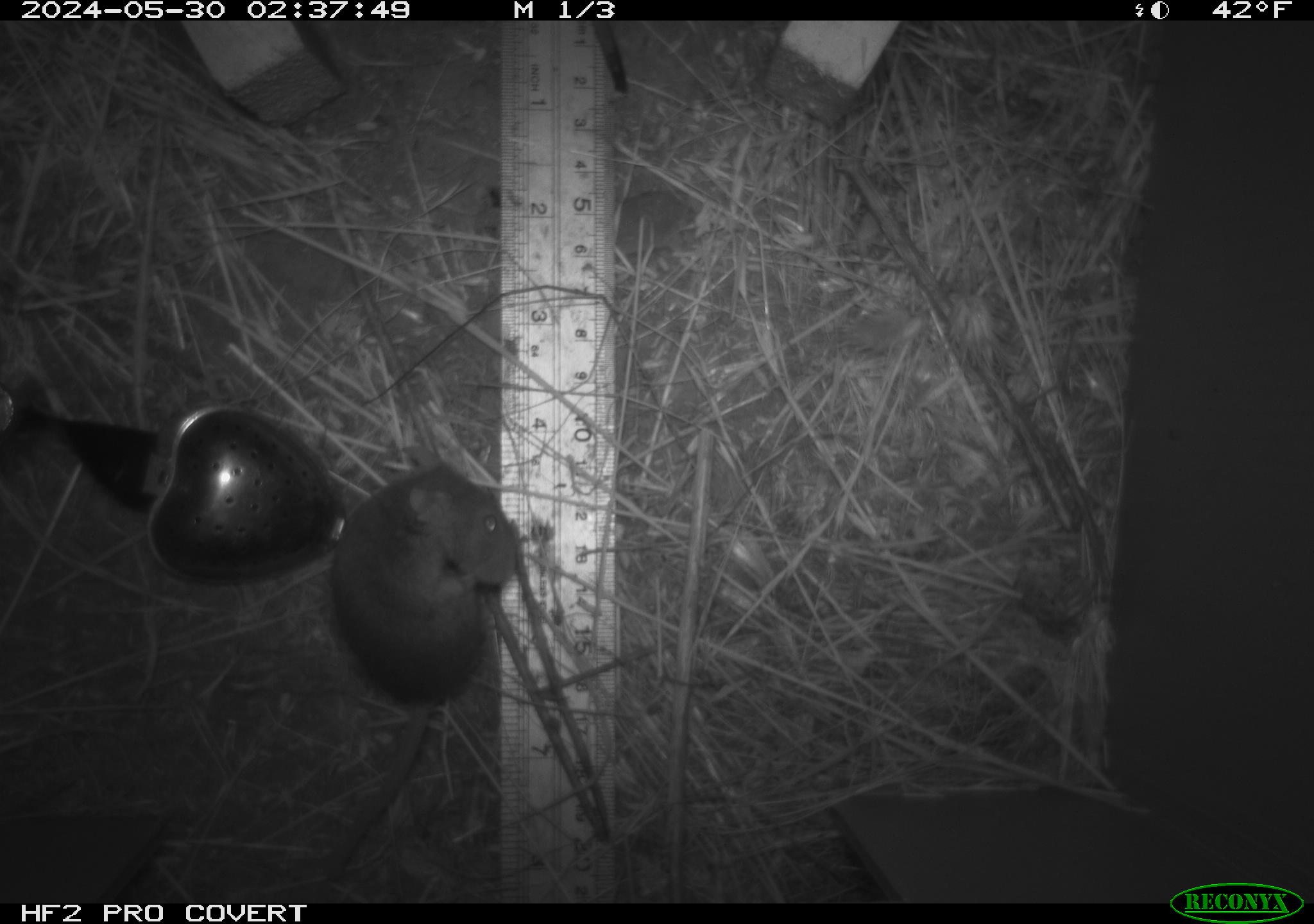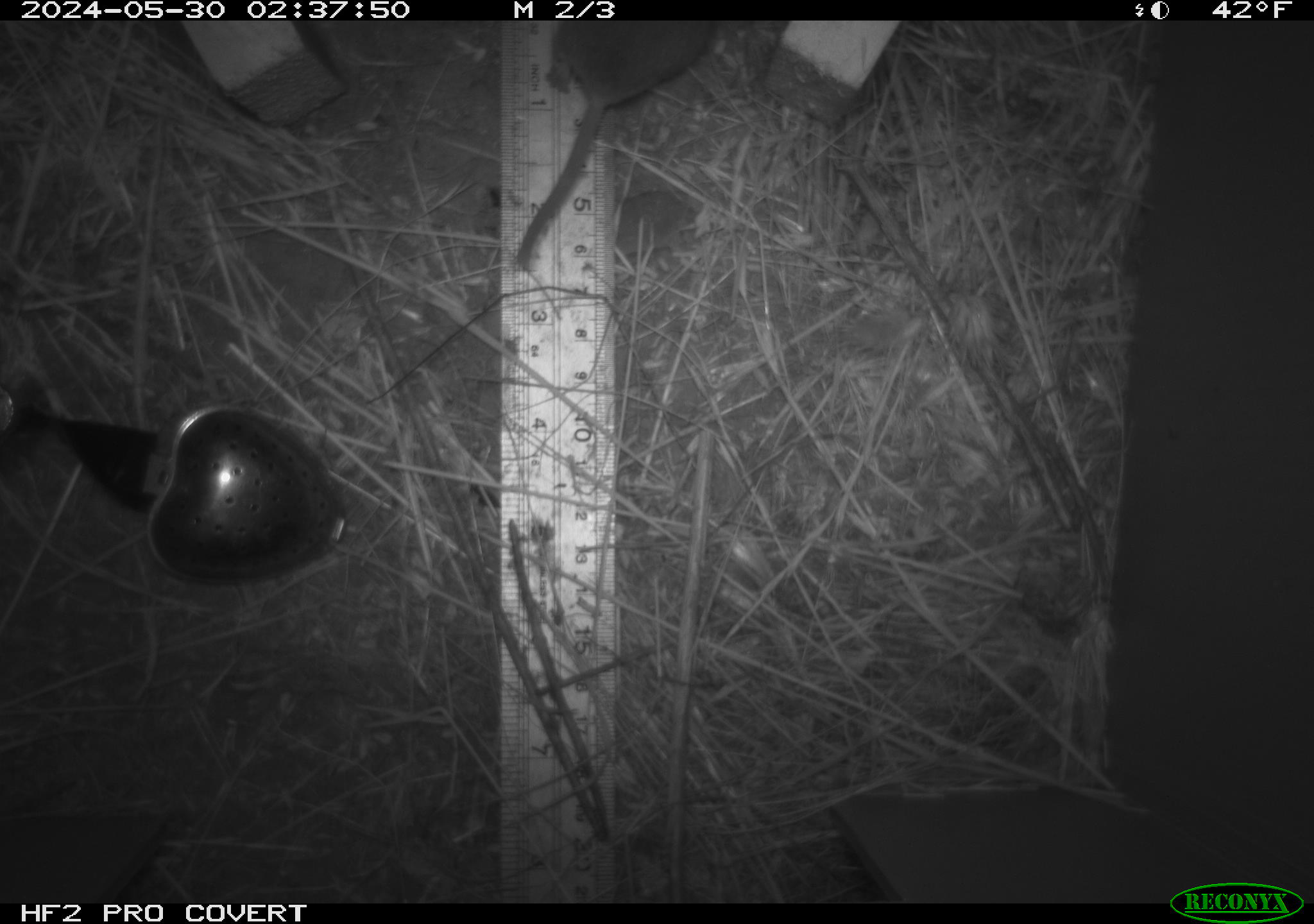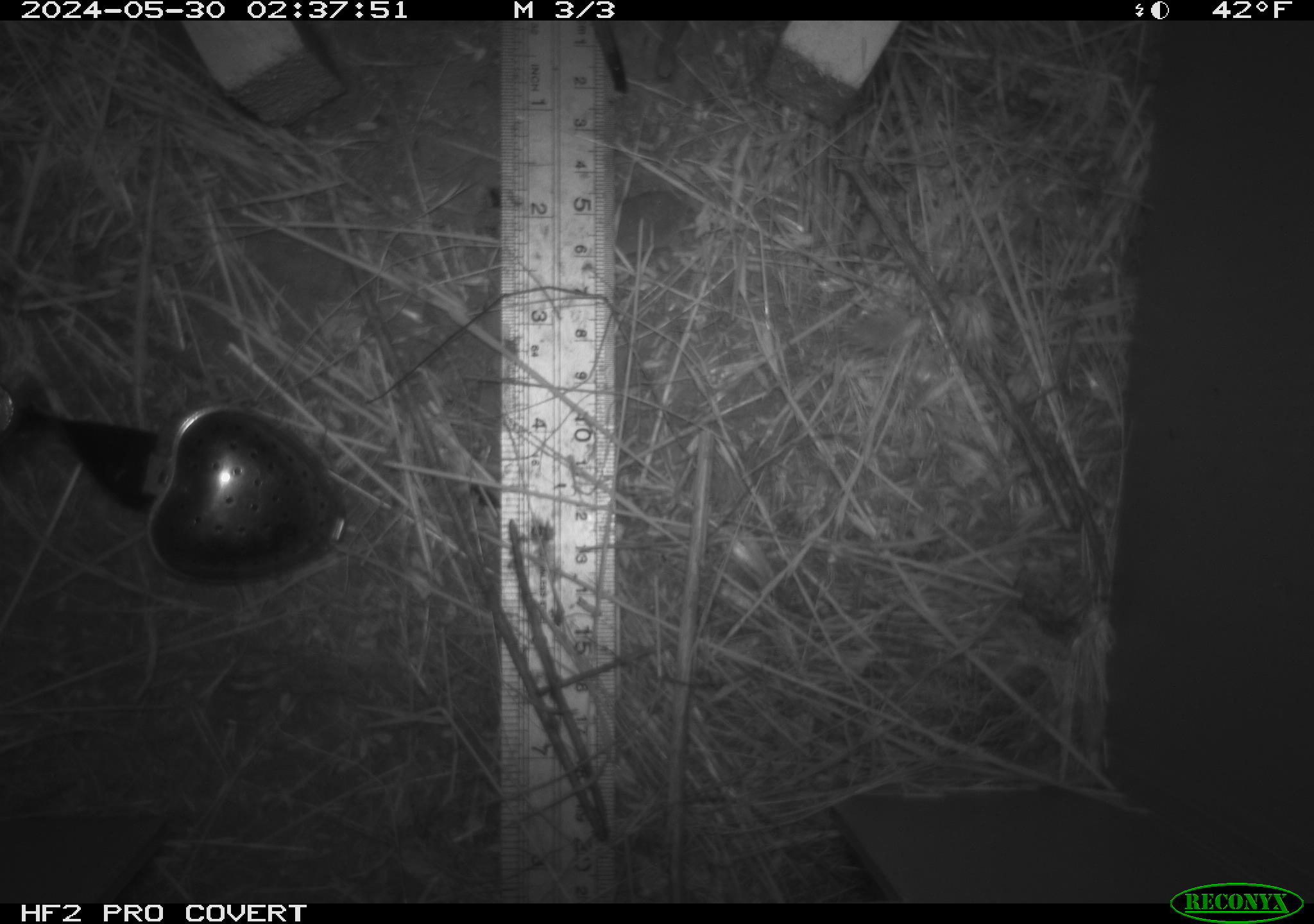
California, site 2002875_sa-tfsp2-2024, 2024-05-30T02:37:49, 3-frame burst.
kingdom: Animalia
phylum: Chordata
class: Mammalia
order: Rodentia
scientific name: Rodentia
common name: rodent